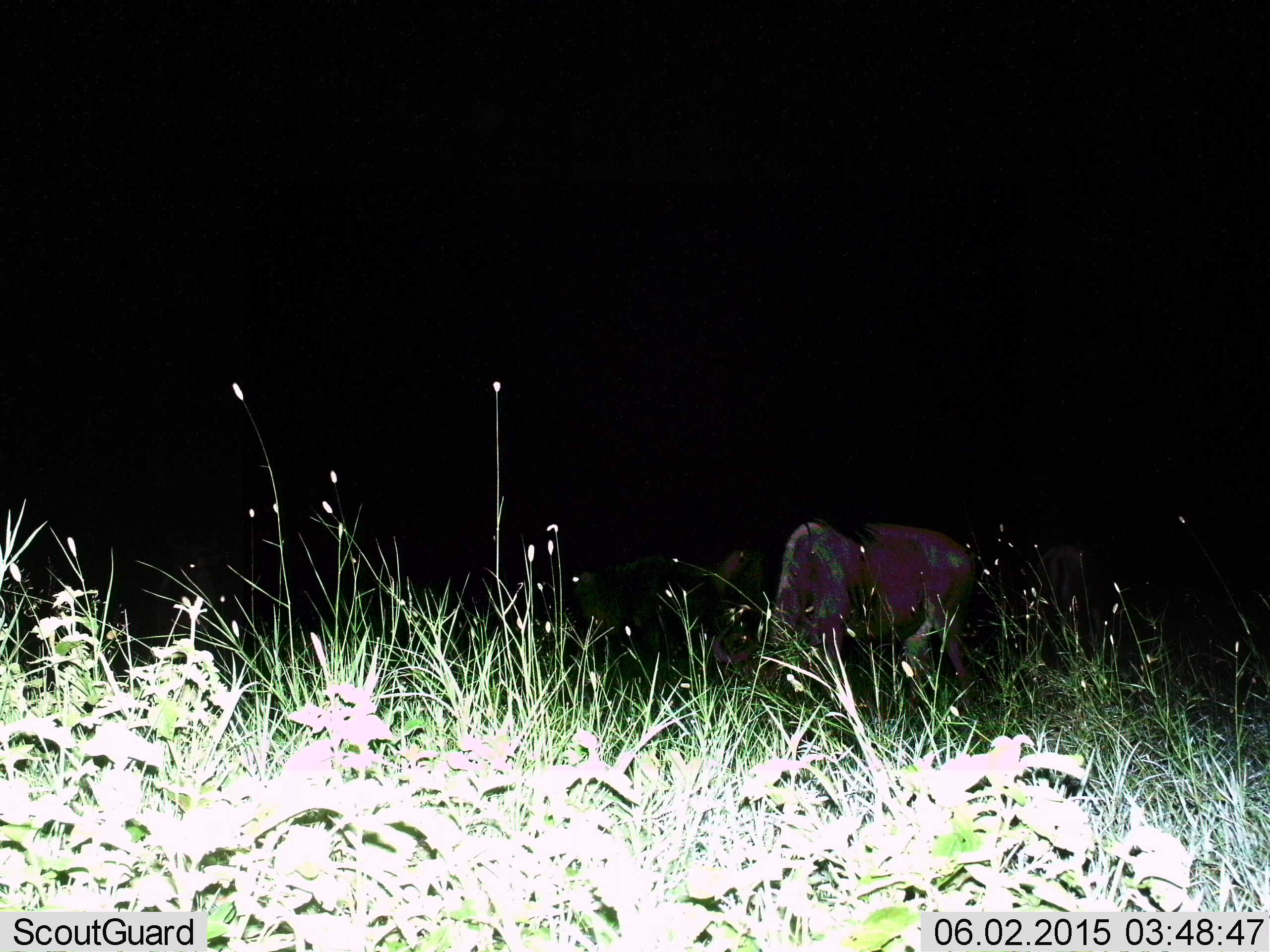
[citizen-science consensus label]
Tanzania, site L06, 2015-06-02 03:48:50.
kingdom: Animalia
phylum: Chordata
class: Mammalia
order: Artiodactyla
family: Bovidae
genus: Connochaetes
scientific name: Connochaetes taurinus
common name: blue wildebeest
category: wildebeest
Wildebeest (blue wildebeest) (Connochaetes taurinus), count 3. Behavior (volunteer vote fractions): standing 70%, resting 0%, moving 0%, interacting 0%. Young present (vote fraction): 0%. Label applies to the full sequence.